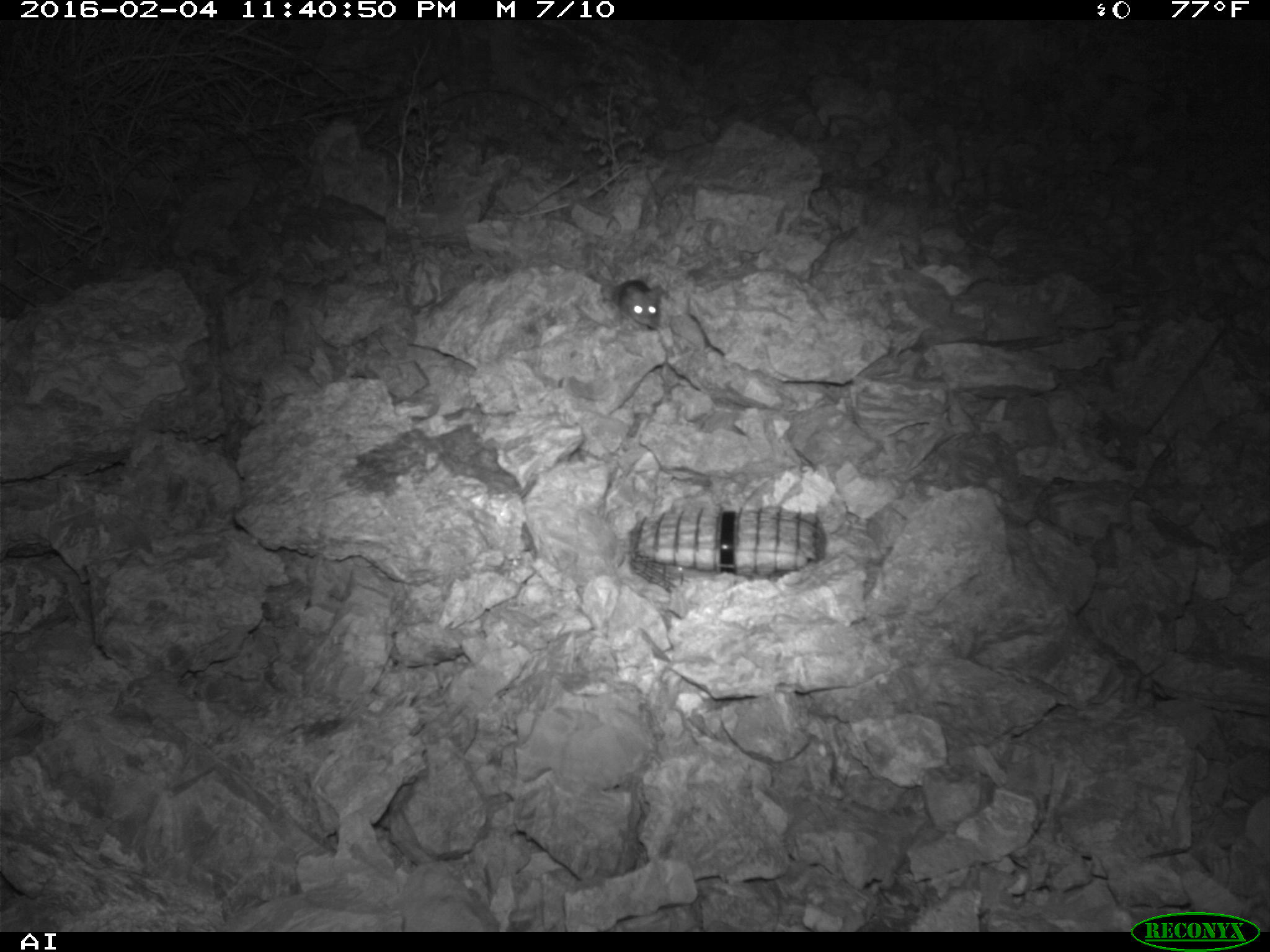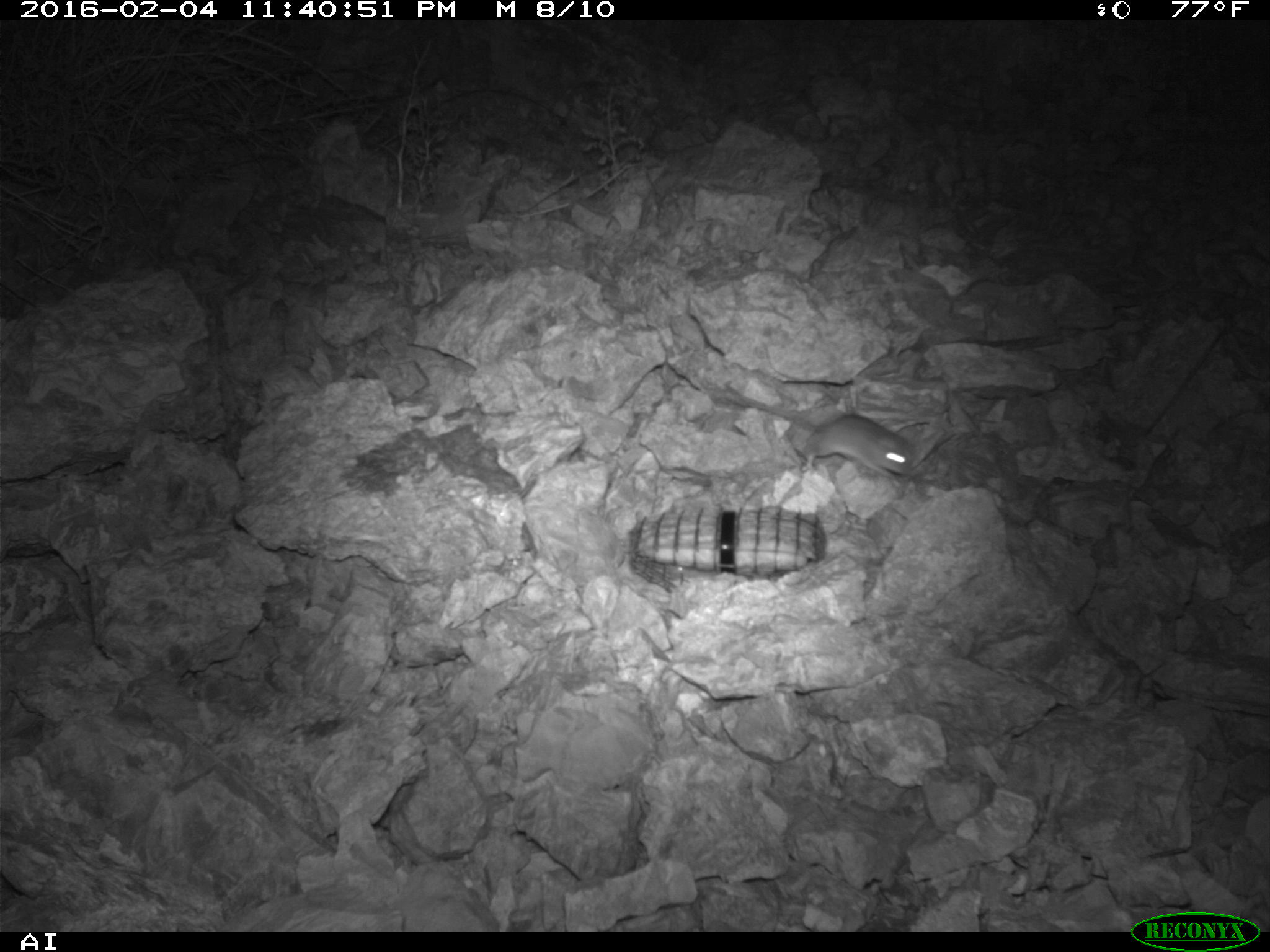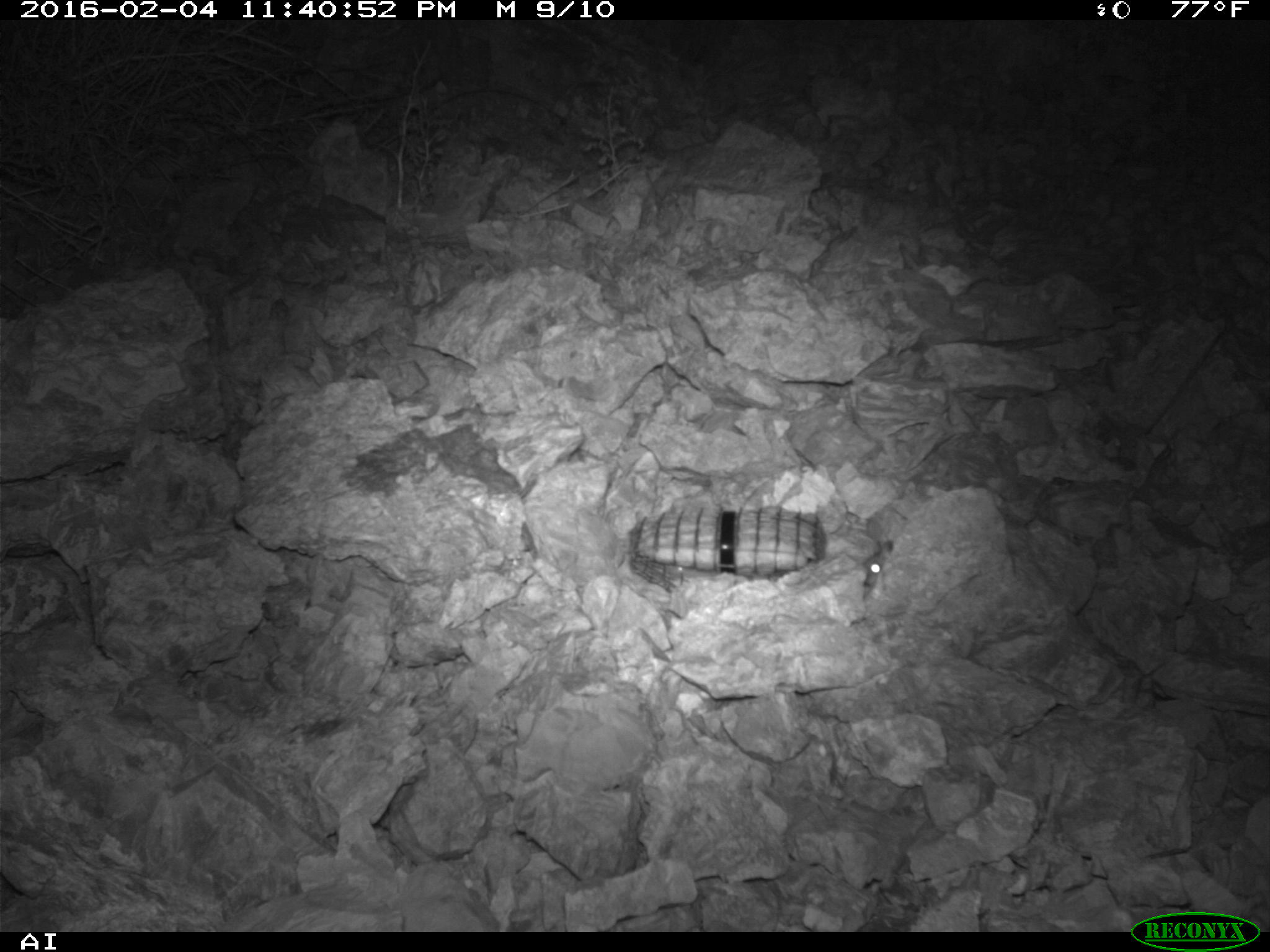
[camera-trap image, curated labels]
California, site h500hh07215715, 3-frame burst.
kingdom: Animalia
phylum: Chordata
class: Mammalia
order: Rodentia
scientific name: Rodentia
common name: rodent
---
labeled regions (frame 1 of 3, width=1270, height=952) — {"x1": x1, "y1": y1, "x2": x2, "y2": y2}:
rodent: {"x1": 587, "y1": 246, "x2": 662, "y2": 328}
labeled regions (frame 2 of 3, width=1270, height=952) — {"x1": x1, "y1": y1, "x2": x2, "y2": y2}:
rodent: {"x1": 723, "y1": 386, "x2": 918, "y2": 480}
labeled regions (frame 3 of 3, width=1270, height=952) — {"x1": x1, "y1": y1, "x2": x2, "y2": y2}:
rodent: {"x1": 864, "y1": 542, "x2": 892, "y2": 586}